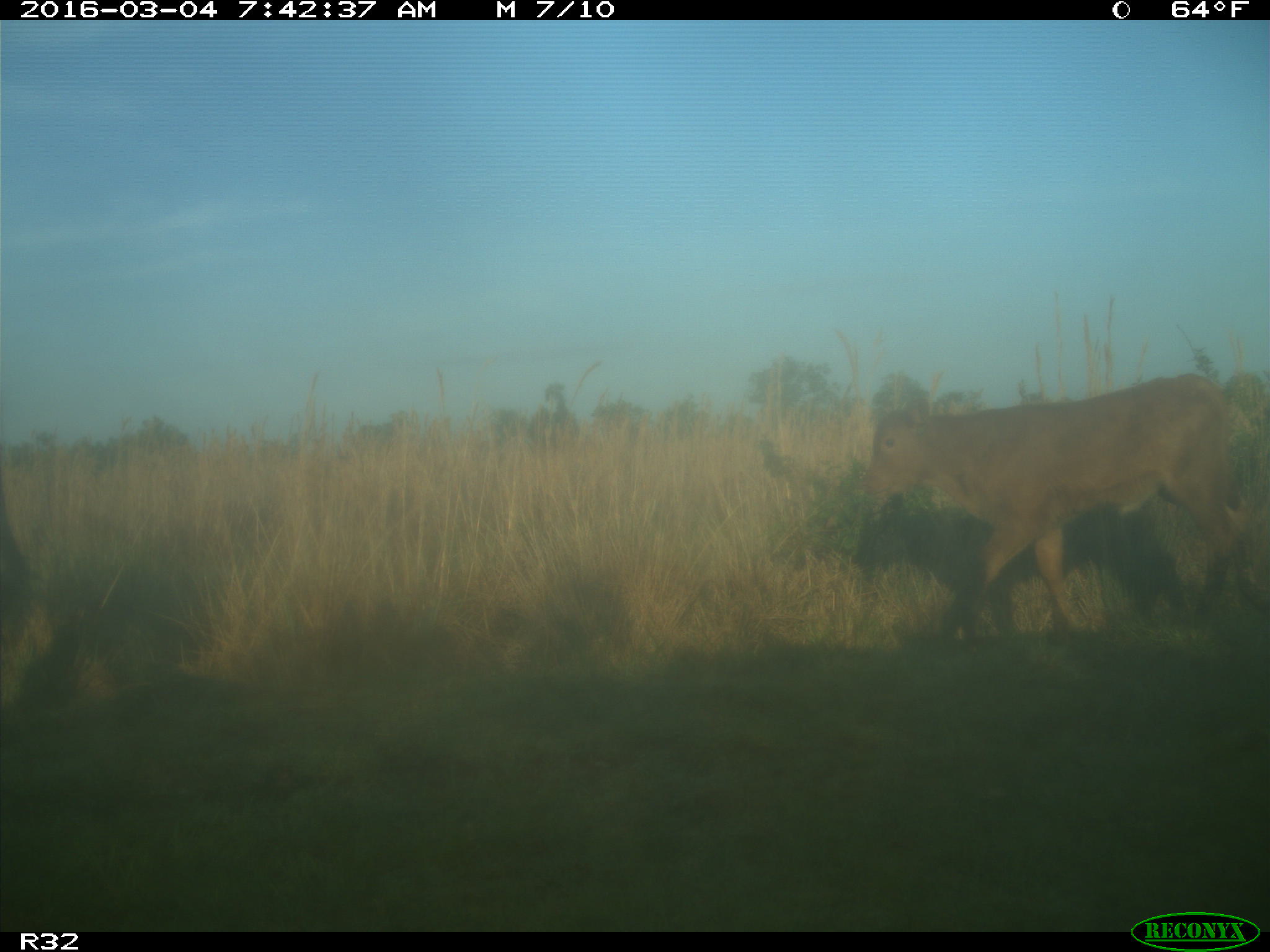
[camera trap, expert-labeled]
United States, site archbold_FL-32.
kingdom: Animalia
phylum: Chordata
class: Mammalia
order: Artiodactyla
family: Bovidae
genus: Bos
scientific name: Bos taurus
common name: domestic cow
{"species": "Bos taurus (domestic cow)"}